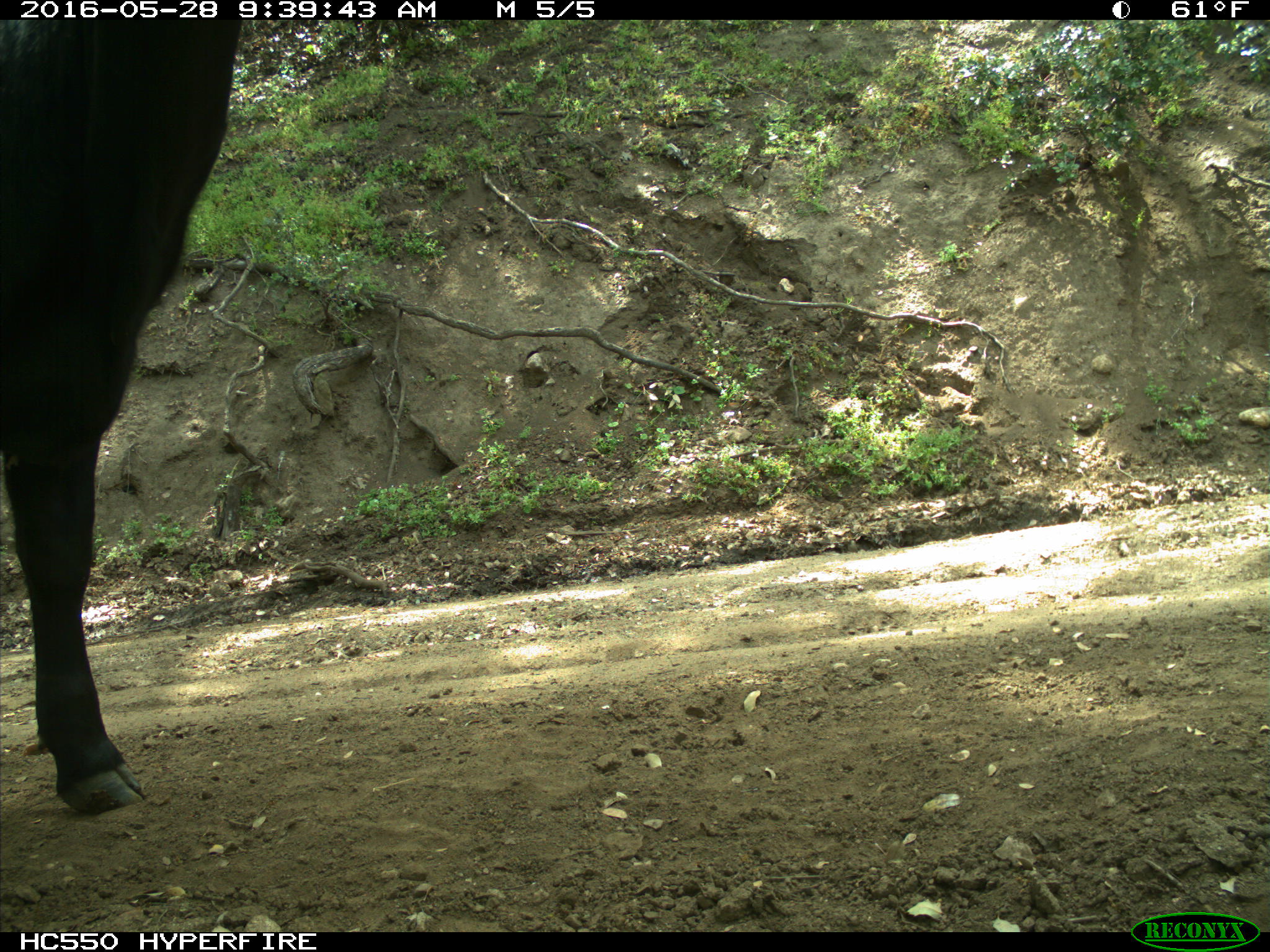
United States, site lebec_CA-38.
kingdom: Animalia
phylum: Chordata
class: Mammalia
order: Artiodactyla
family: Bovidae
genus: Bos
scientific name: Bos taurus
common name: domestic cow